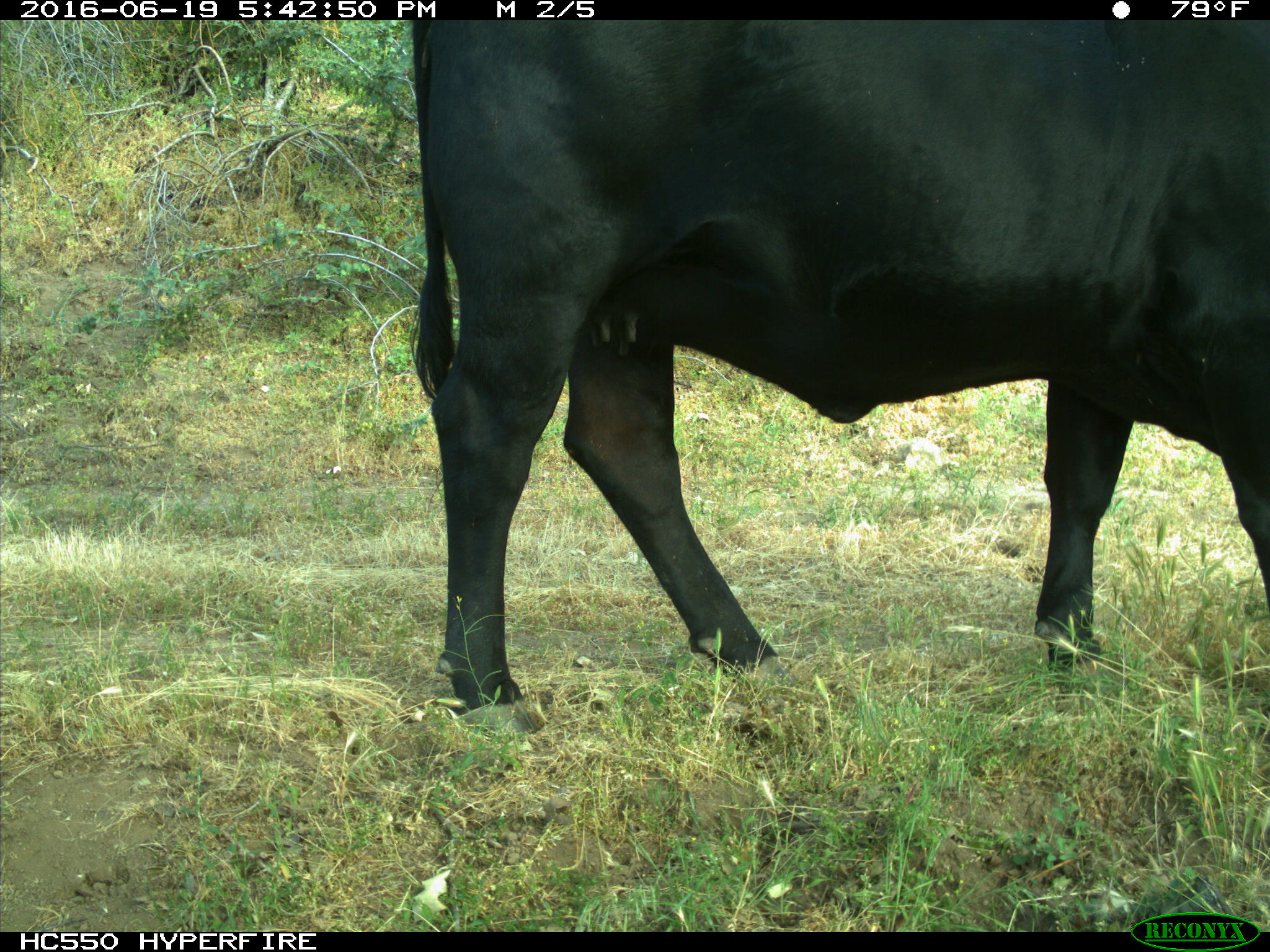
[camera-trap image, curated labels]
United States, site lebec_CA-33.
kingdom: Animalia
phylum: Chordata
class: Mammalia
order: Artiodactyla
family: Bovidae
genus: Bos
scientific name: Bos taurus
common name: domestic cow